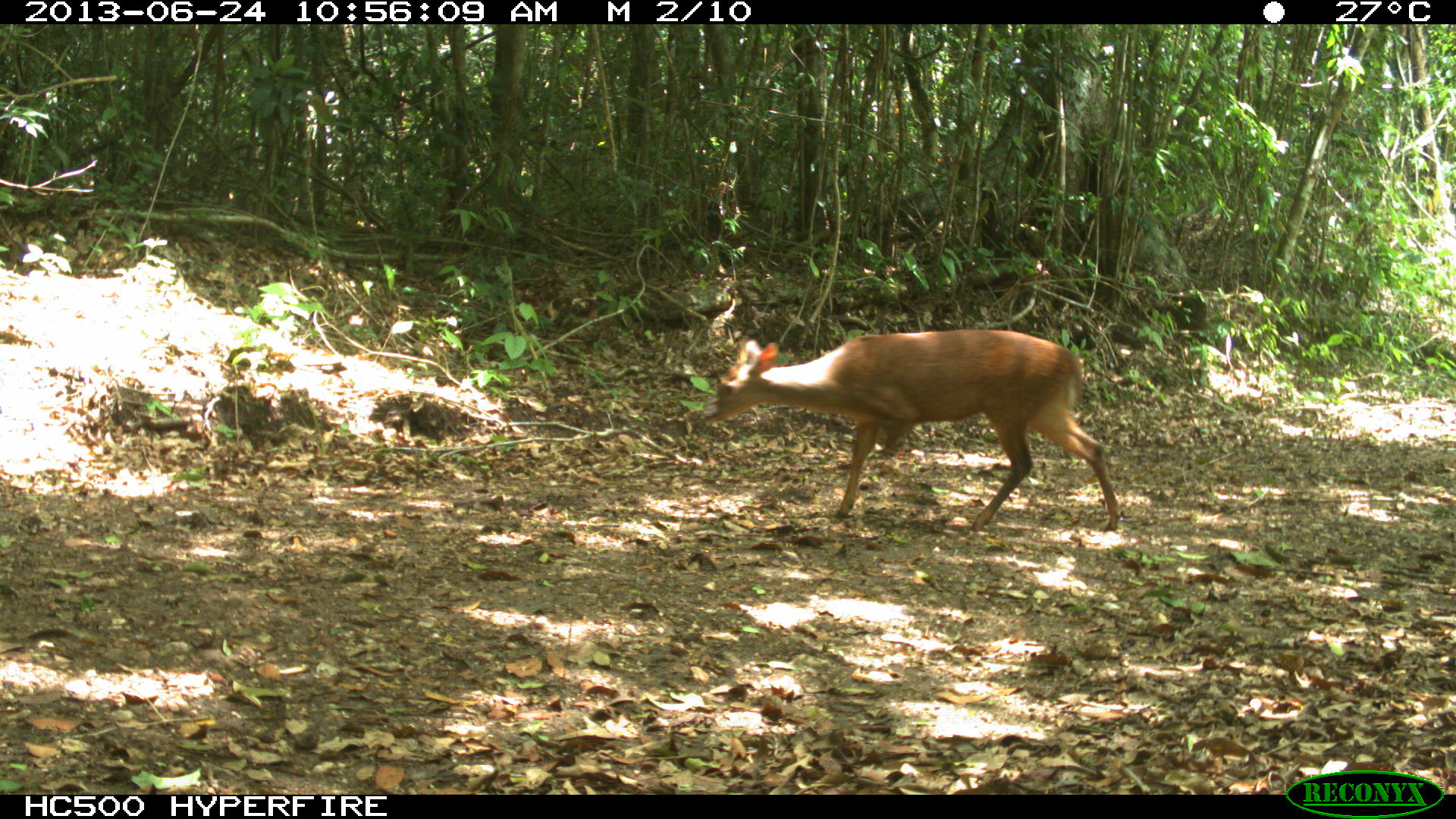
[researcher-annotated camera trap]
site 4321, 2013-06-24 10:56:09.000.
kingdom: Animalia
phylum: Chordata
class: Mammalia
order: Artiodactyla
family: Cervidae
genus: Mazama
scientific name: Mazama temama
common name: central american red brocket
Mazama temama (central american red brocket), count 1, sex male.